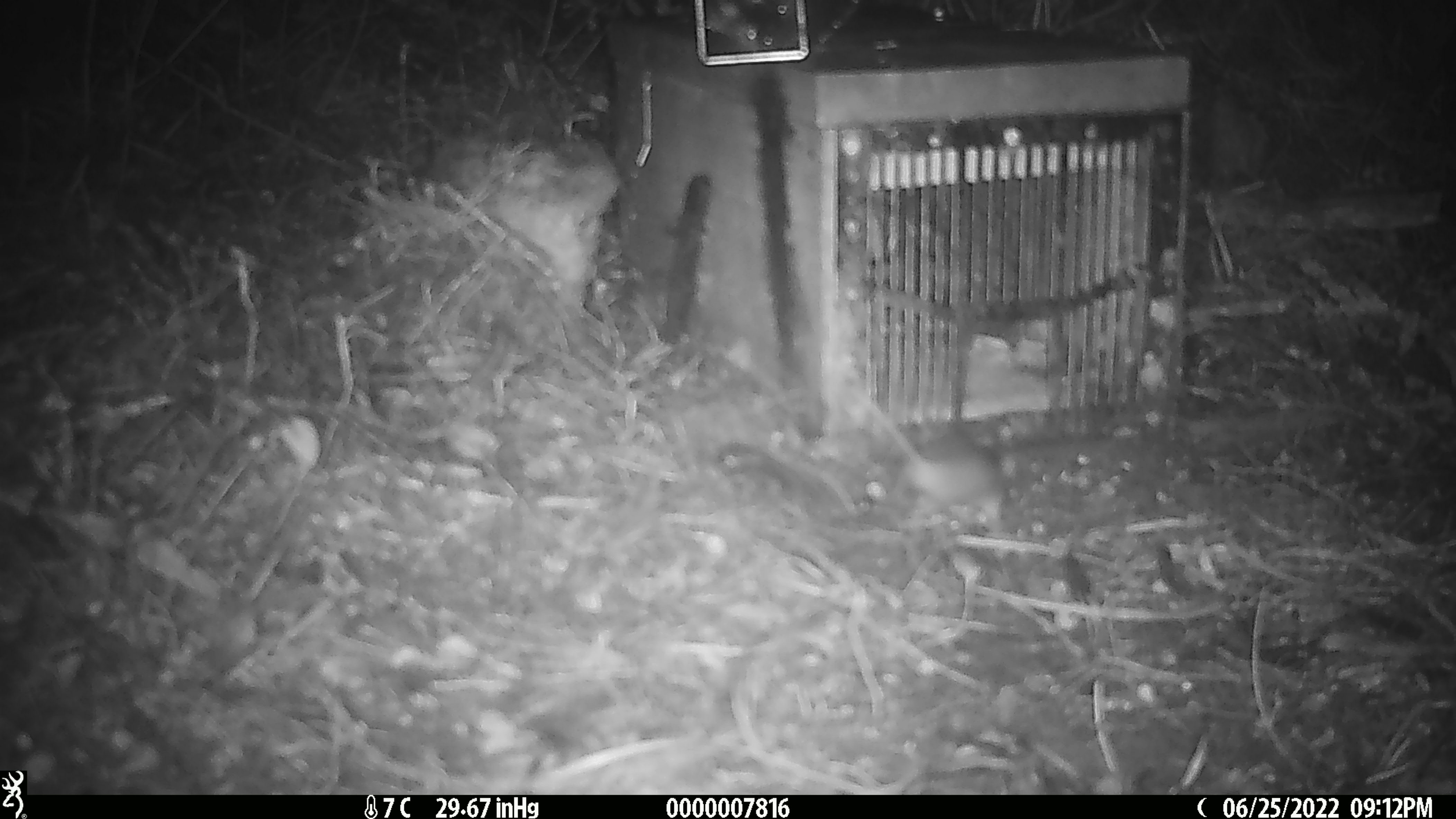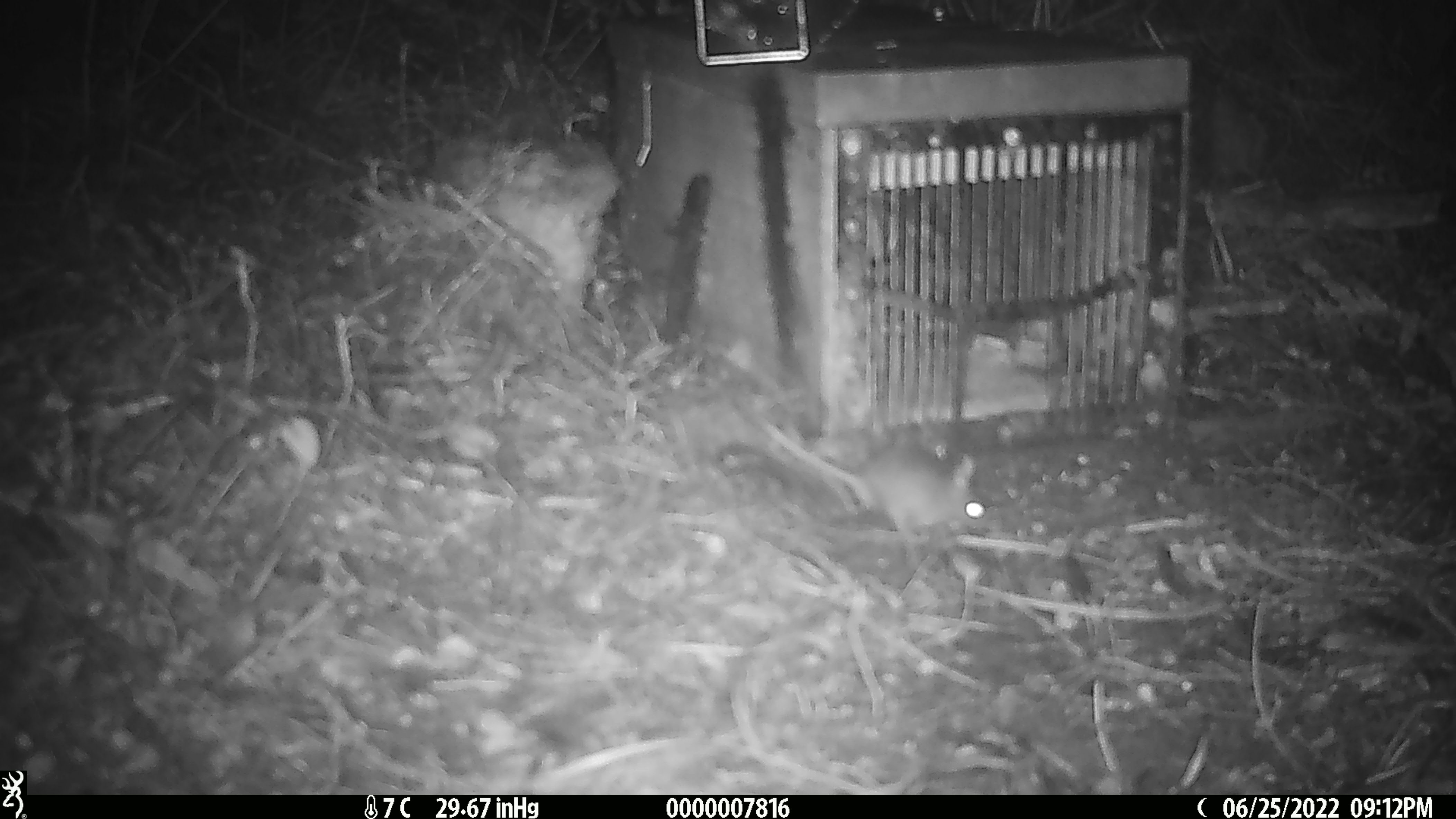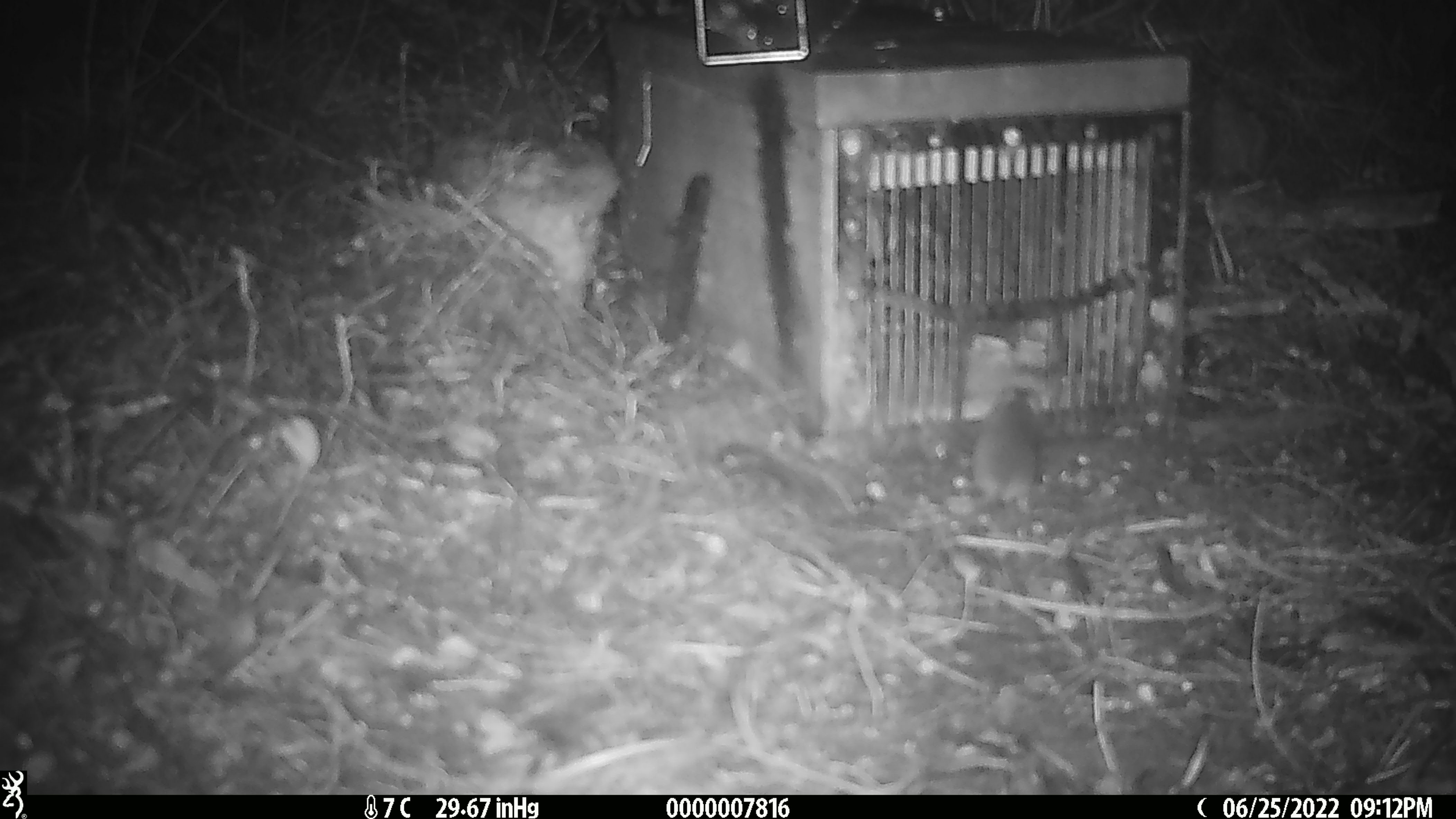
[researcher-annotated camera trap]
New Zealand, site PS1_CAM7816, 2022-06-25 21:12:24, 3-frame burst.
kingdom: Animalia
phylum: Chordata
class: Mammalia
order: Rodentia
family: Muridae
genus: Mus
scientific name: Mus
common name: mouse